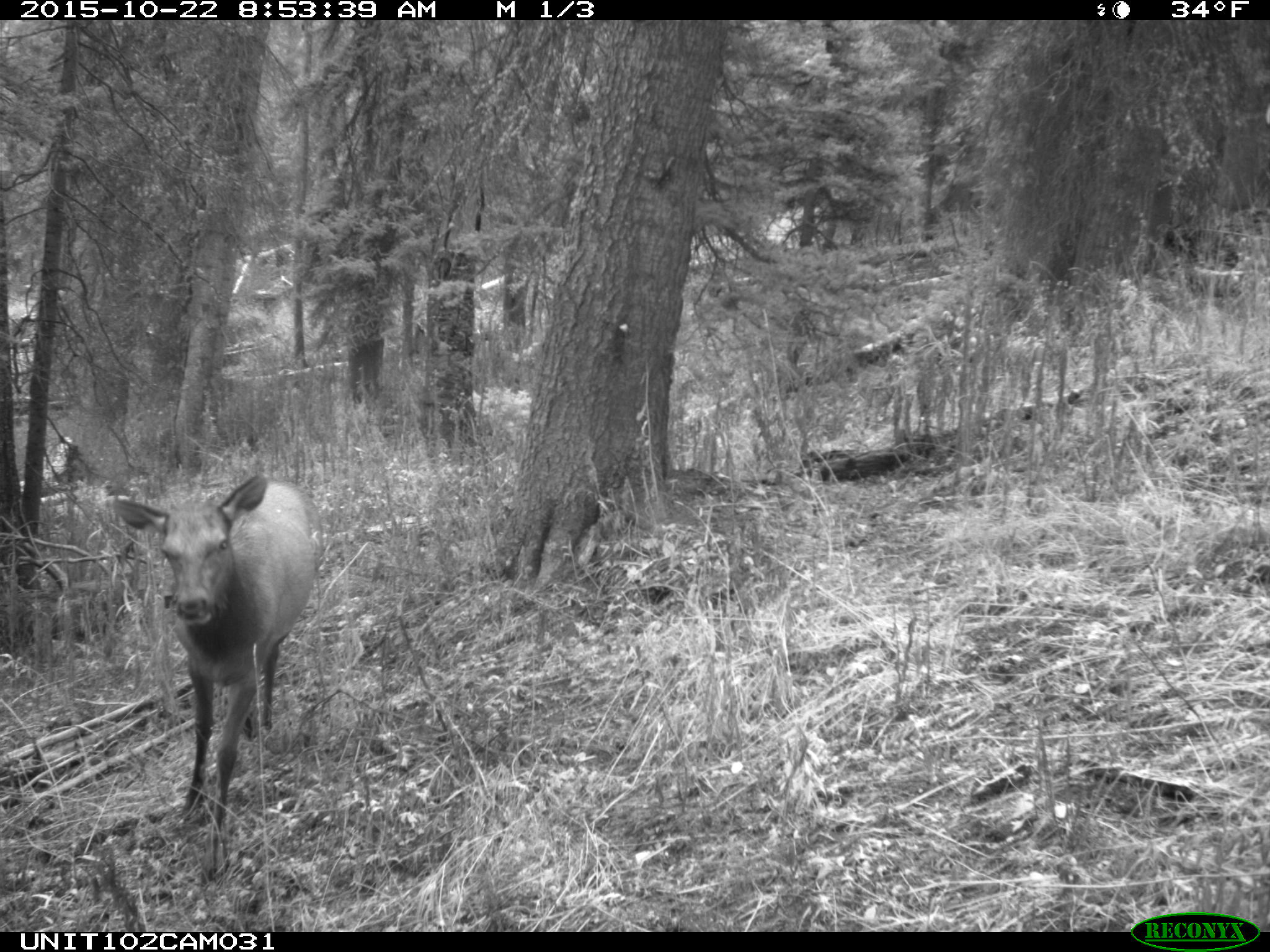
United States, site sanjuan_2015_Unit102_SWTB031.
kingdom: Animalia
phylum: Chordata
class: Mammalia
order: Artiodactyla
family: Cervidae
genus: Cervus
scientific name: Cervus elaphus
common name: red deer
Cervus elaphus (red deer).